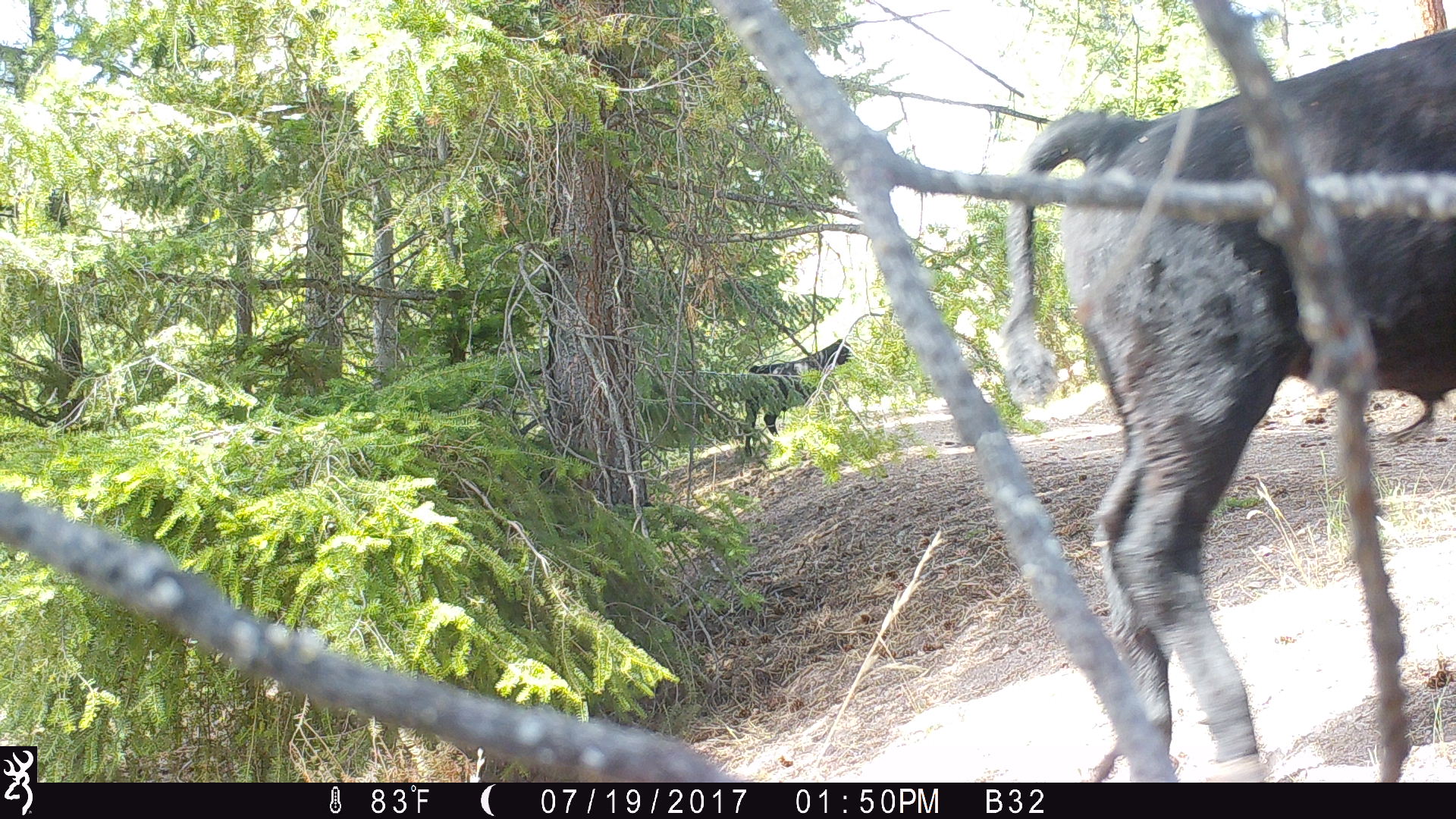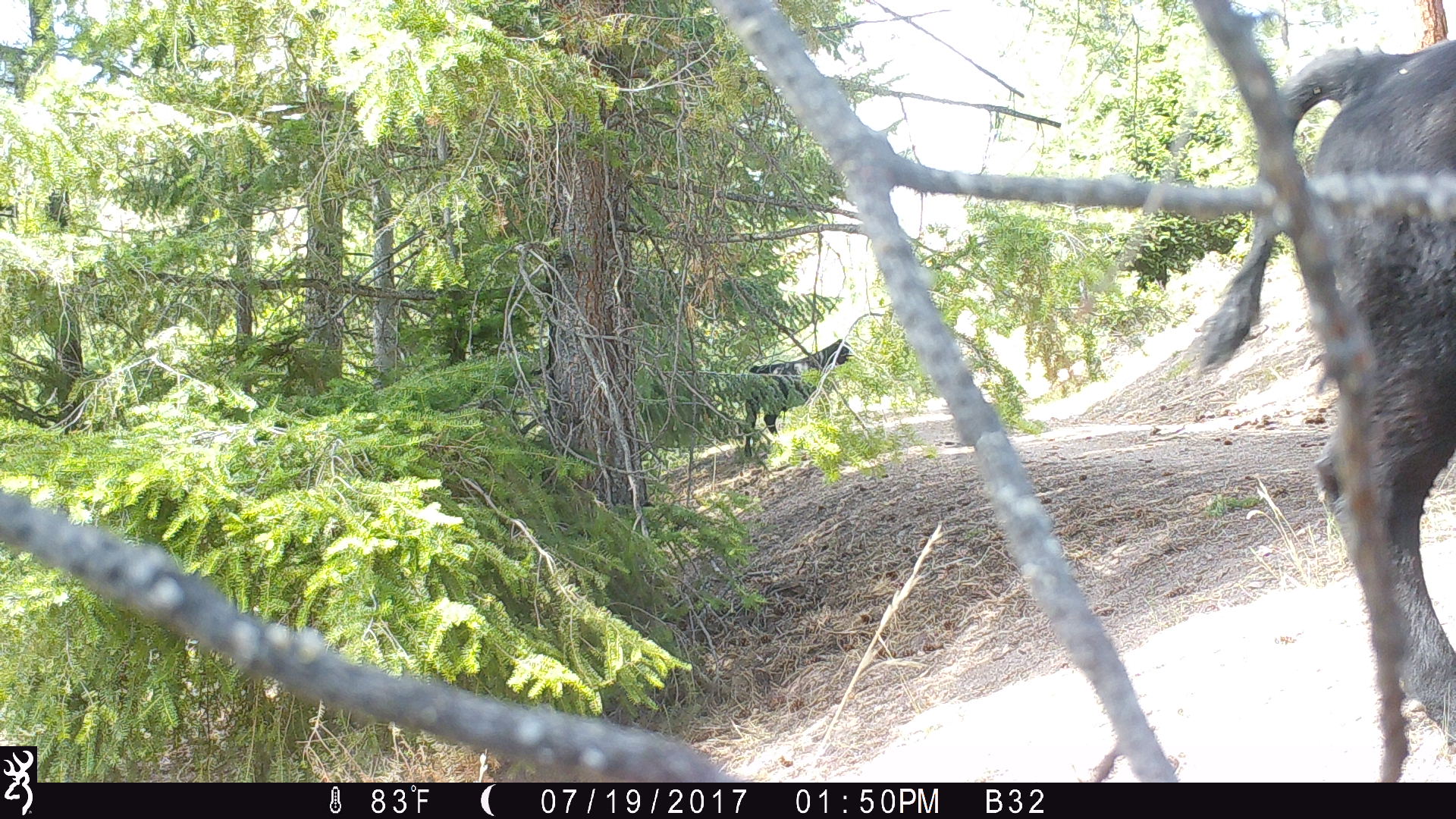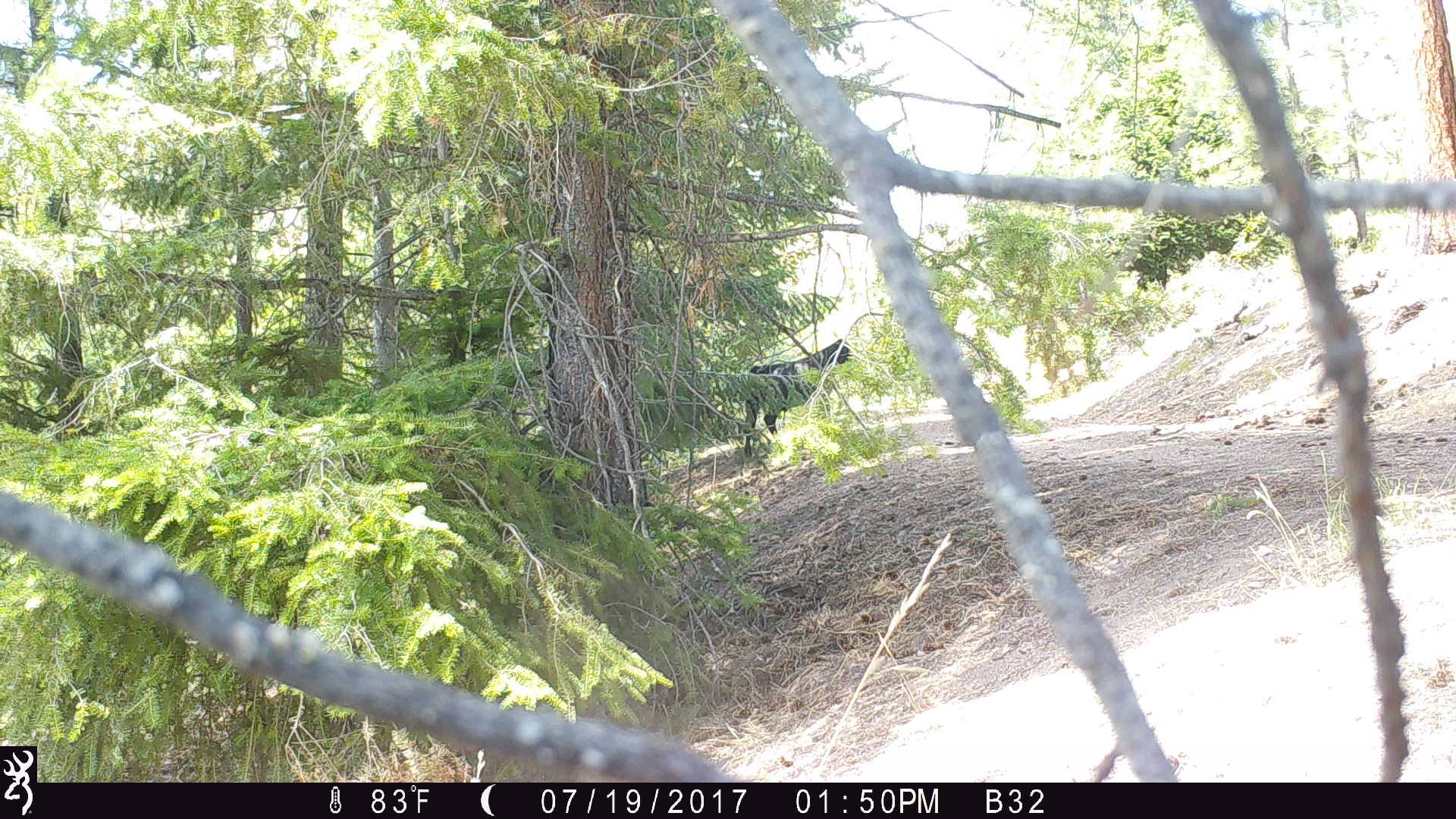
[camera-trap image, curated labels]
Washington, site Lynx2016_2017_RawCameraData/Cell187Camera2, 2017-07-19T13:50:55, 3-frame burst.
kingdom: Animalia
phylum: Chordata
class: Mammalia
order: Artiodactyla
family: Bovidae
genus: Bos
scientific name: Bos taurus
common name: domestic cattle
Domestic cattle (Bos taurus). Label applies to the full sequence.